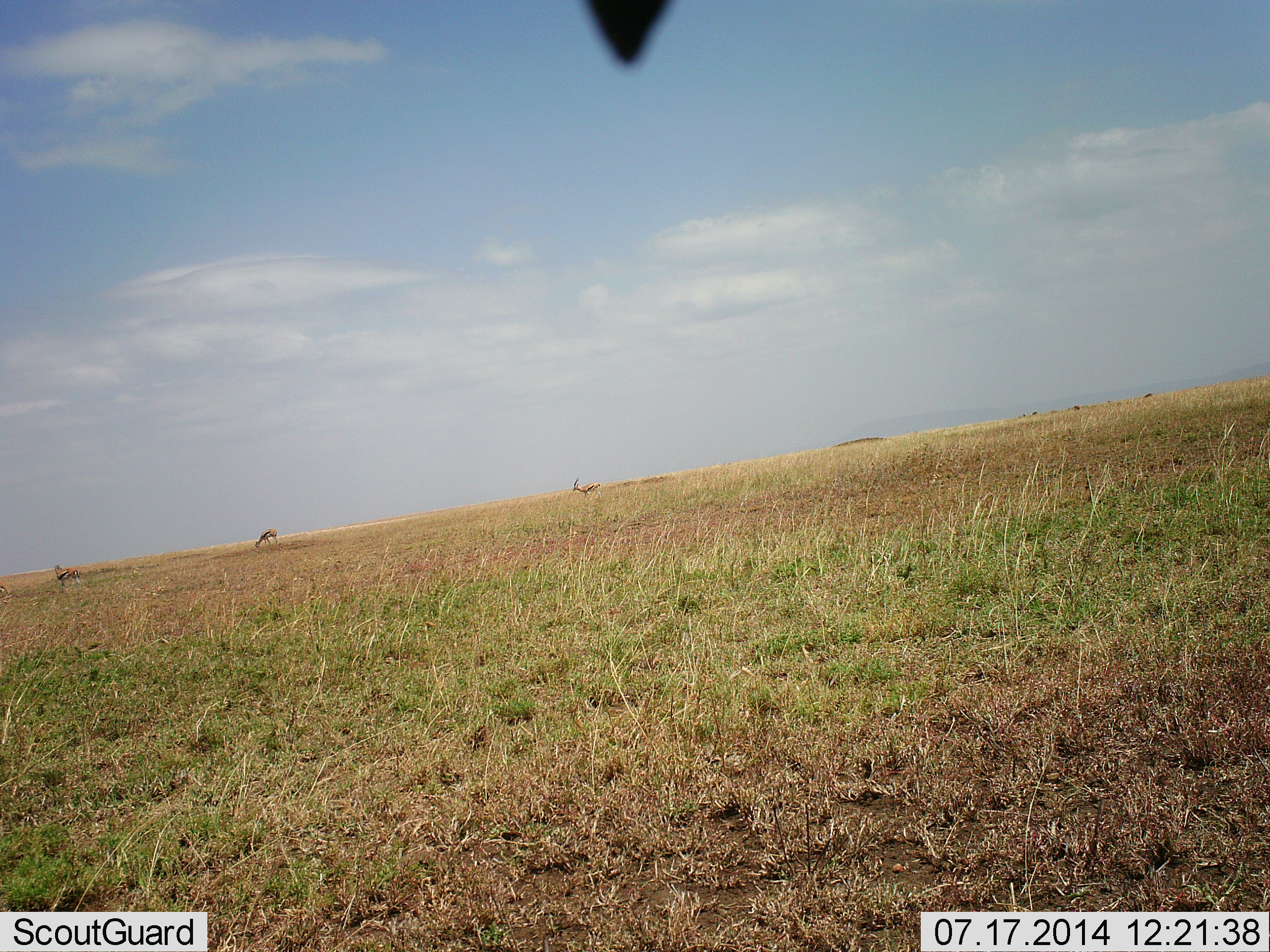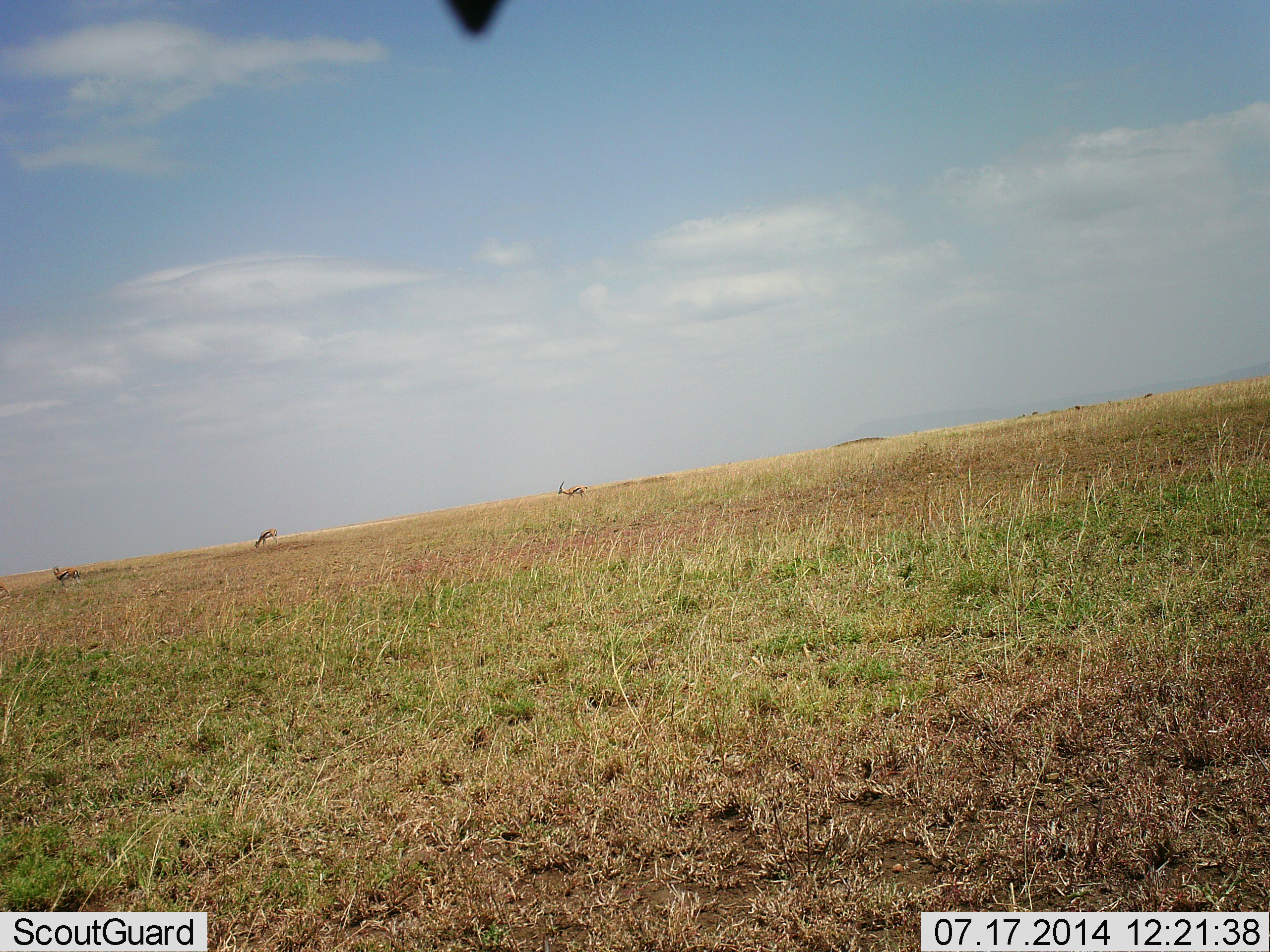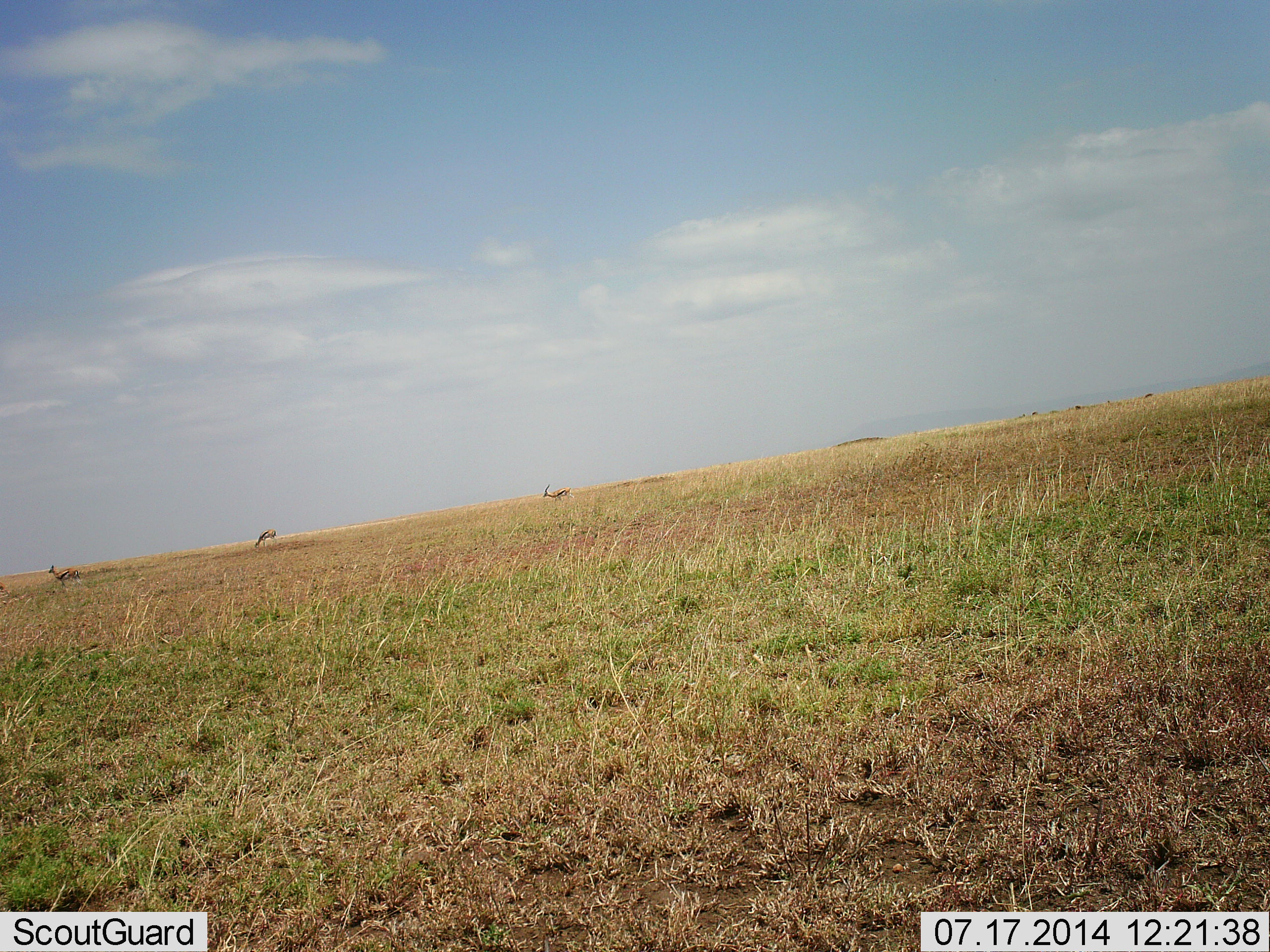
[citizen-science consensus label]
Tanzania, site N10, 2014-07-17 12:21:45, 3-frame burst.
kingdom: Animalia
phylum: Chordata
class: Mammalia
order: Artiodactyla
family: Bovidae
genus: Eudorcas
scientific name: Eudorcas thomsonii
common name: thomson's gazelle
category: gazellethomsons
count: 3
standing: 30%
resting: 10%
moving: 100%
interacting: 0%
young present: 0%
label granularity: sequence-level